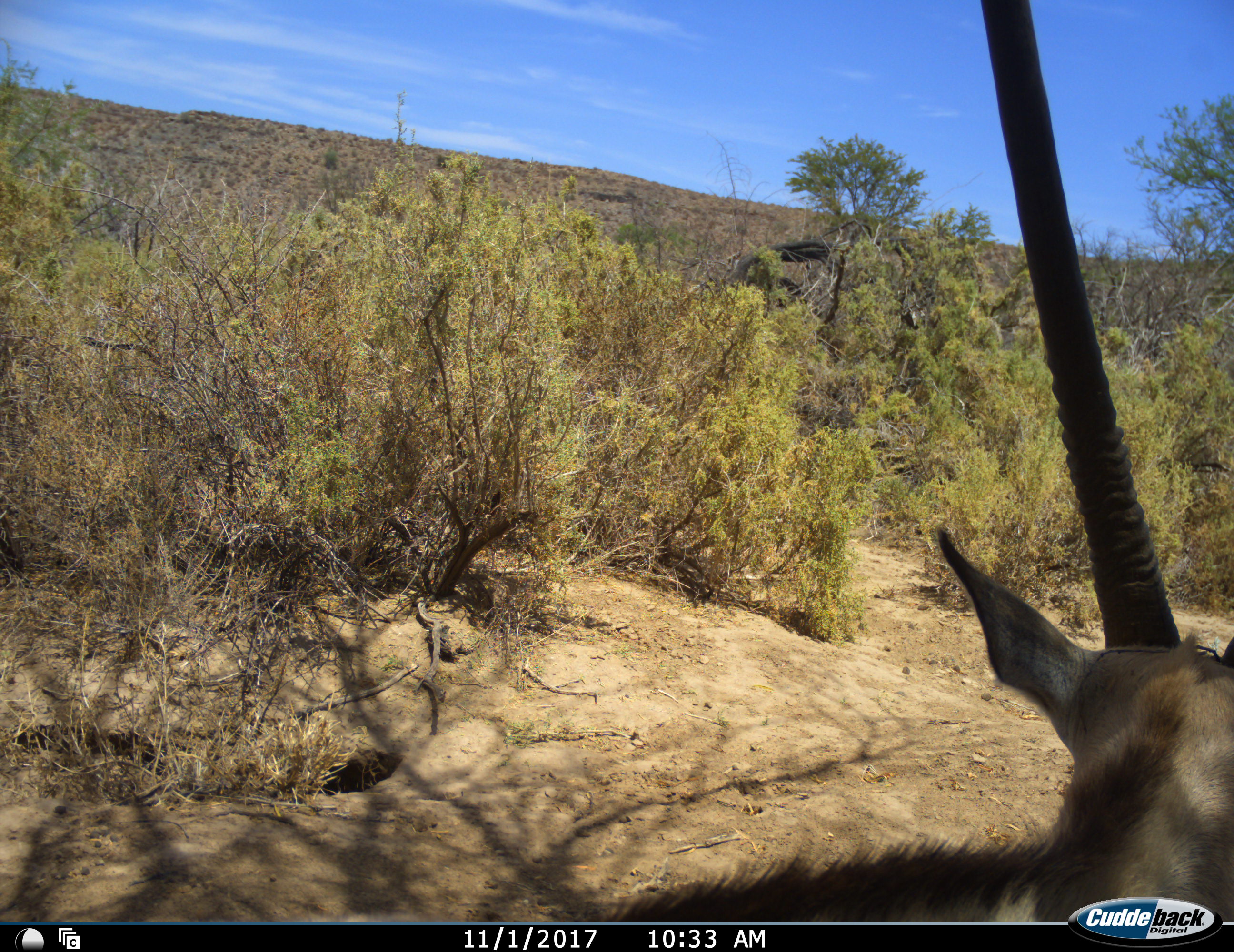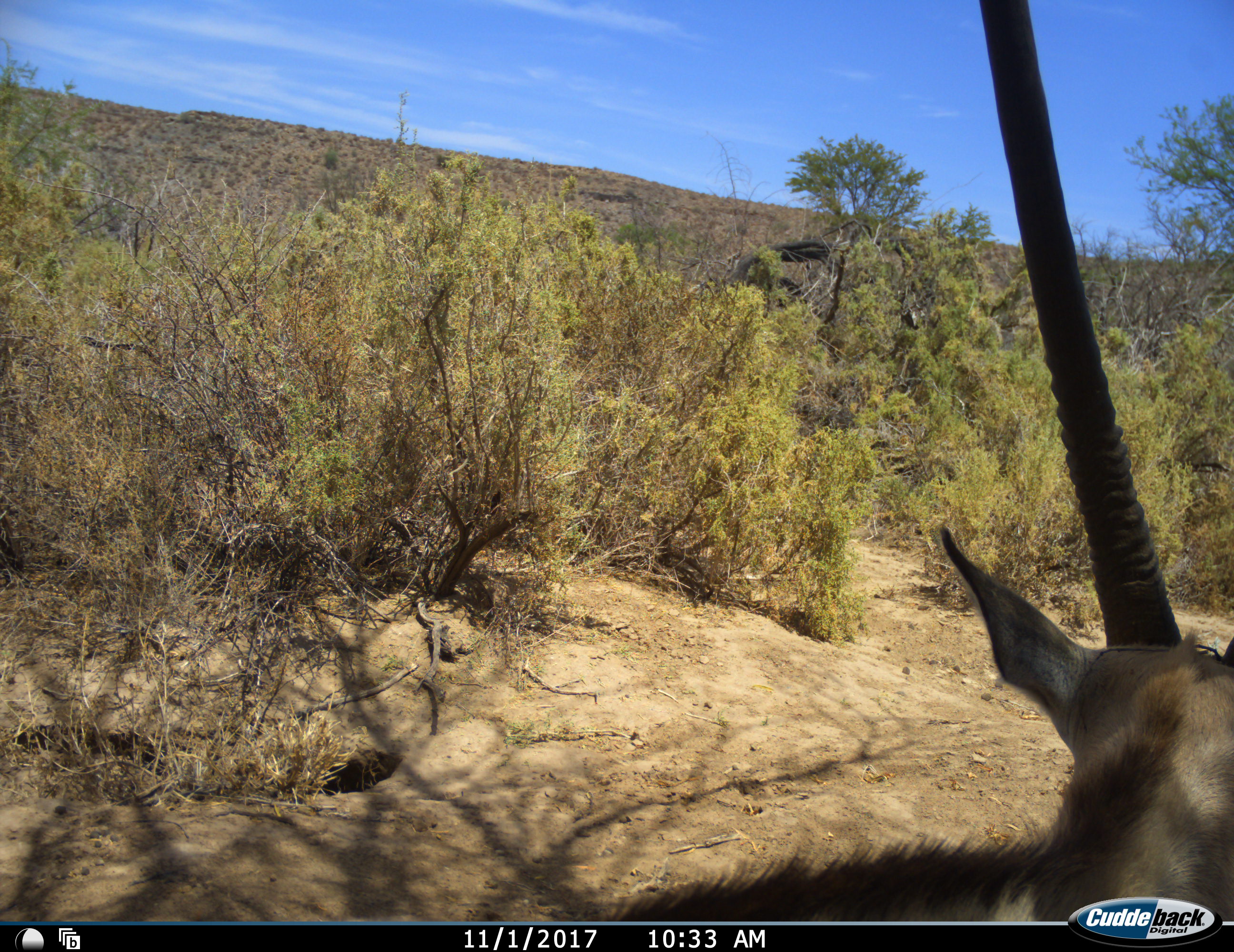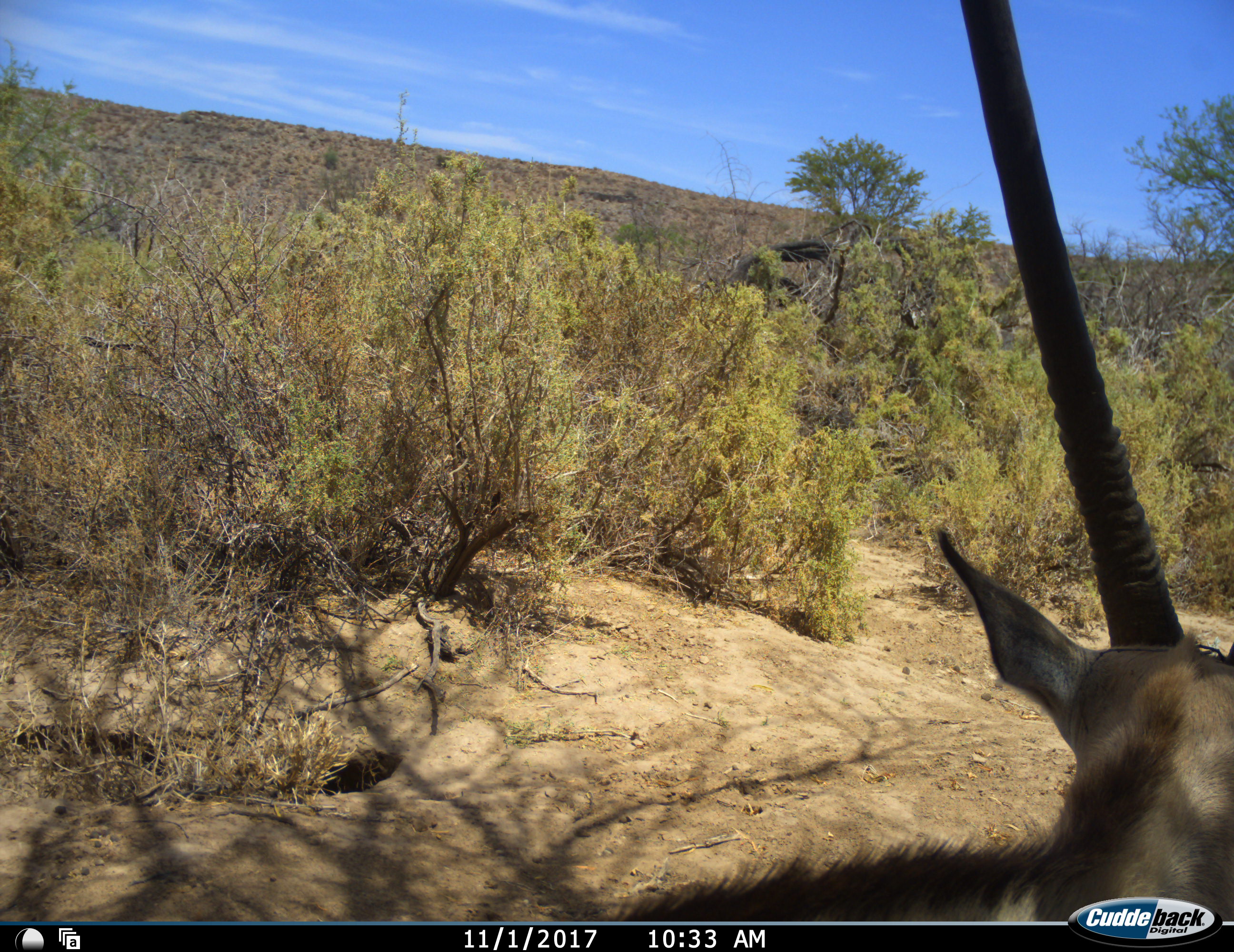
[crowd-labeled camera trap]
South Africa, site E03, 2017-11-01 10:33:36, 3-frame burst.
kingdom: Animalia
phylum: Chordata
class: Mammalia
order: Artiodactyla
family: Bovidae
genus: Oryx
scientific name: Oryx gazella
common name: gemsbok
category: gemsbokoryx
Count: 1.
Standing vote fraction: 70%.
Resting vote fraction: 30%.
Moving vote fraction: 0%.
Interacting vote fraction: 0%.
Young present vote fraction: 0%.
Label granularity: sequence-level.